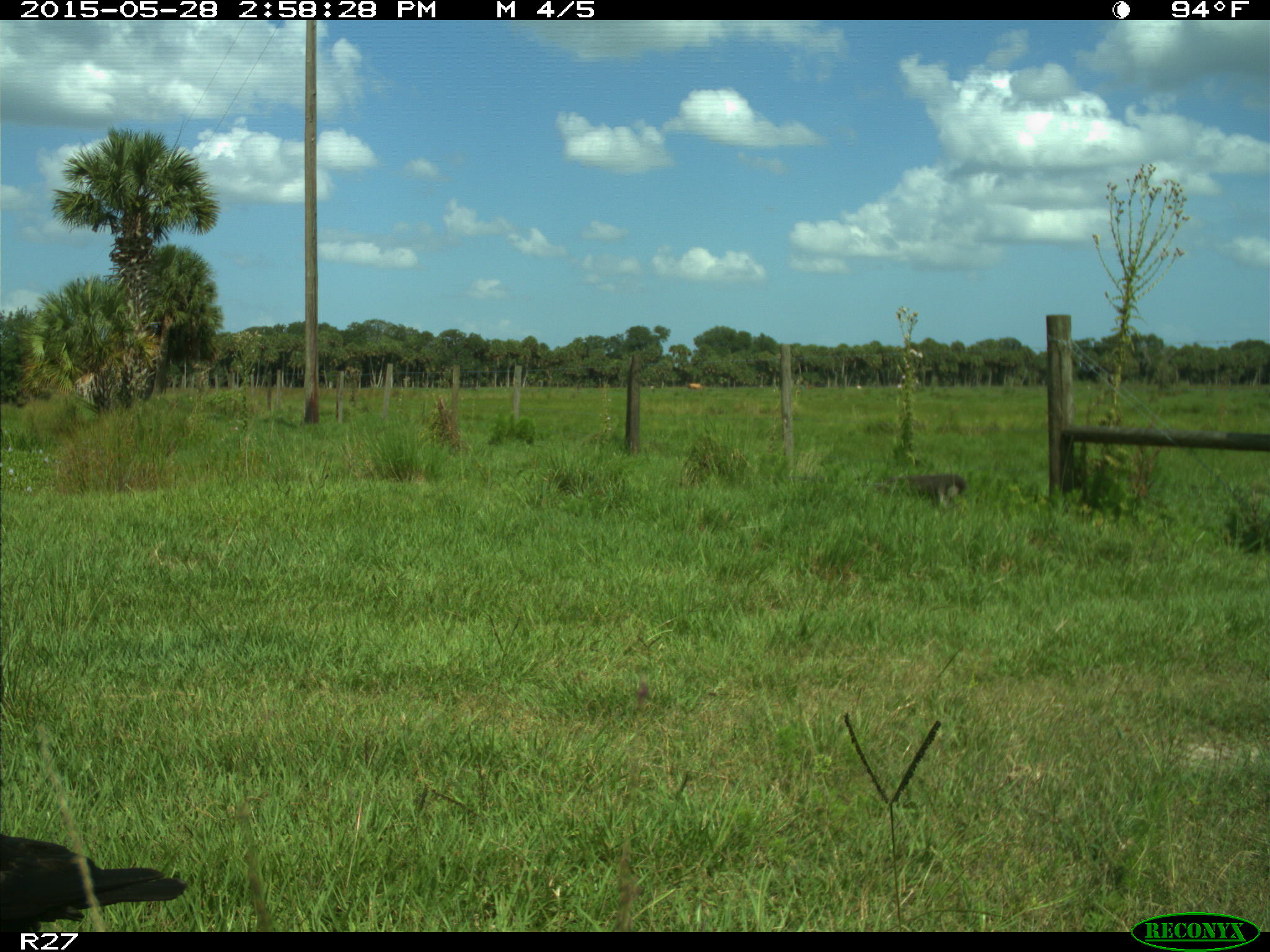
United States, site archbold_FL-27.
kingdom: Animalia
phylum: Chordata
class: Aves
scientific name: Aves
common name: birds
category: unidentified bird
Unidentified bird (birds) (Aves).